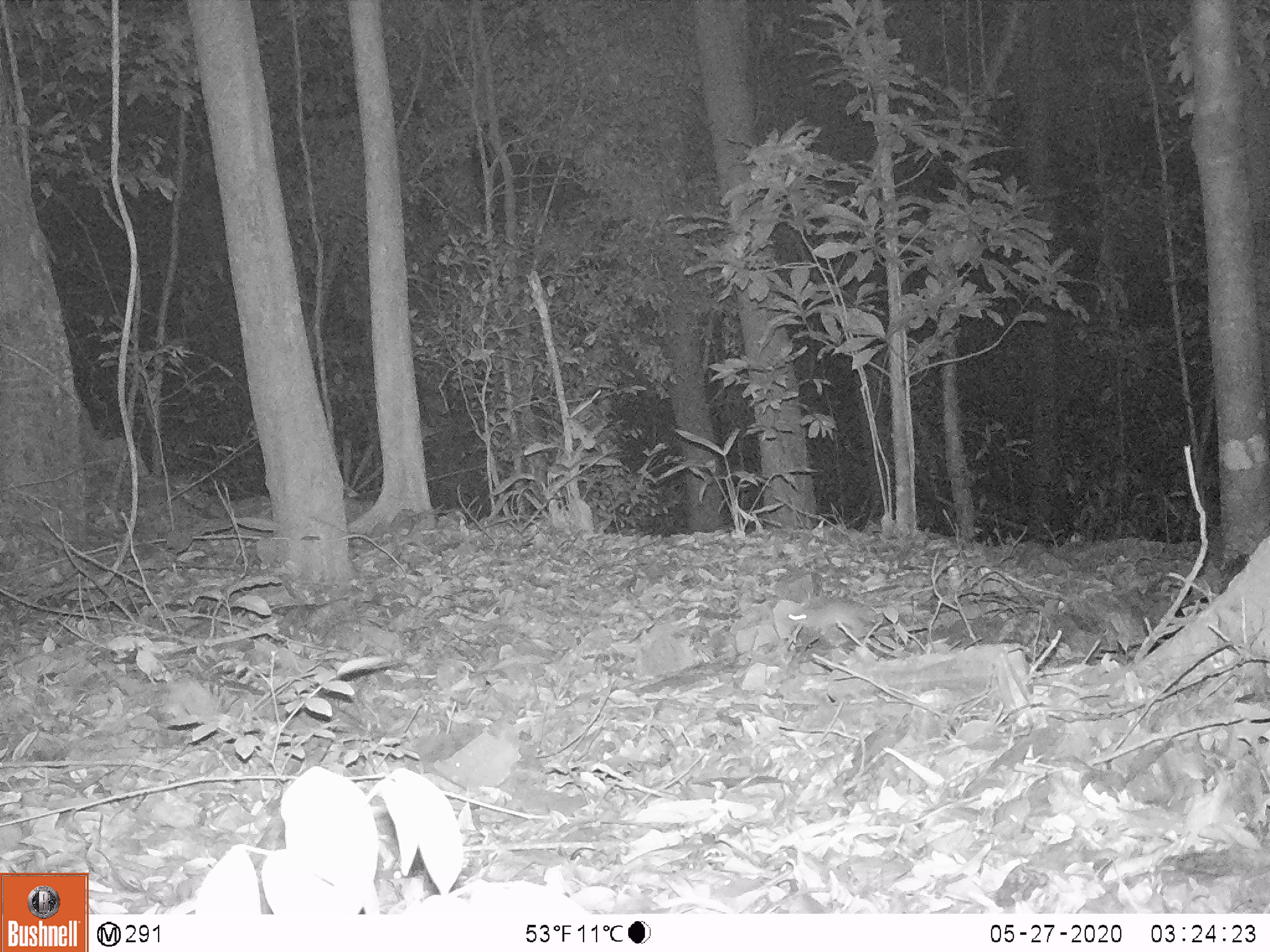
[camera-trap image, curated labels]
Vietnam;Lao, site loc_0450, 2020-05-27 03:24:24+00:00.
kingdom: Animalia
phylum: Chordata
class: Mammalia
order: Rodentia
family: Muridae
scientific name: Muridae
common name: old-world mice and rats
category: unidentified murid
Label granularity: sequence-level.